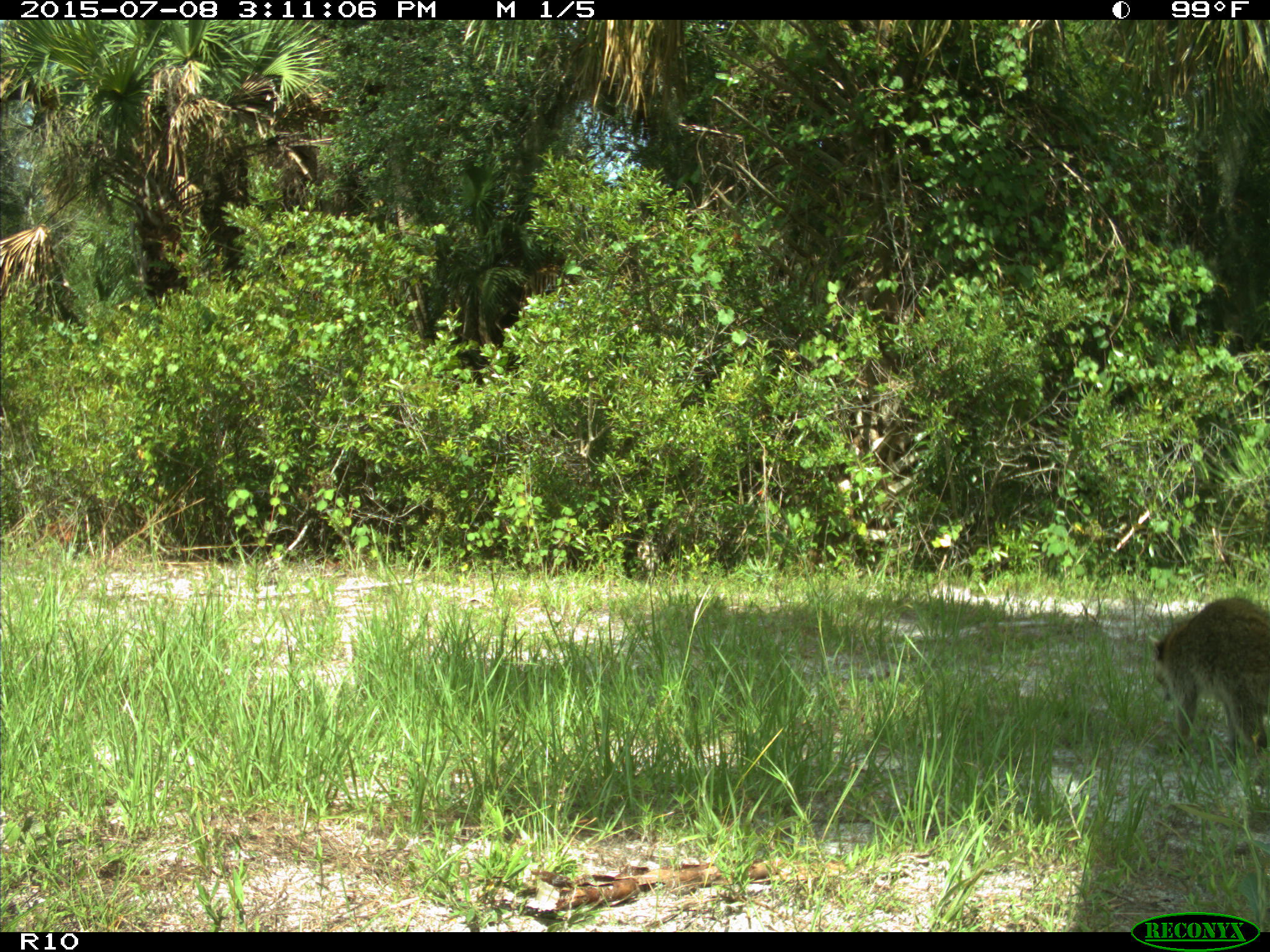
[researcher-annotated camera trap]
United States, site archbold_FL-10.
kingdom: Animalia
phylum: Chordata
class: Mammalia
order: Carnivora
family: Procyonidae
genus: Procyon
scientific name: Procyon lotor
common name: common raccoon